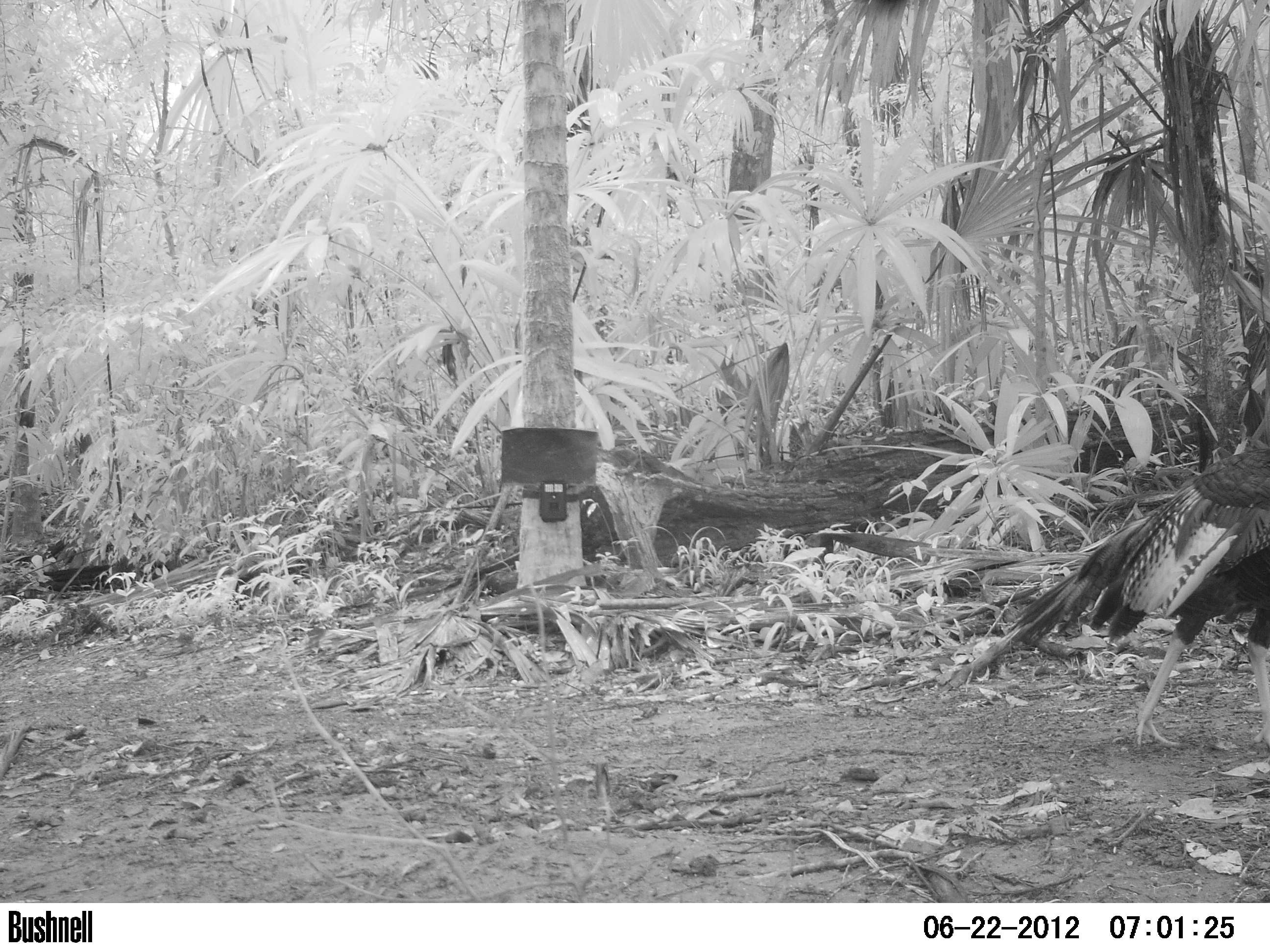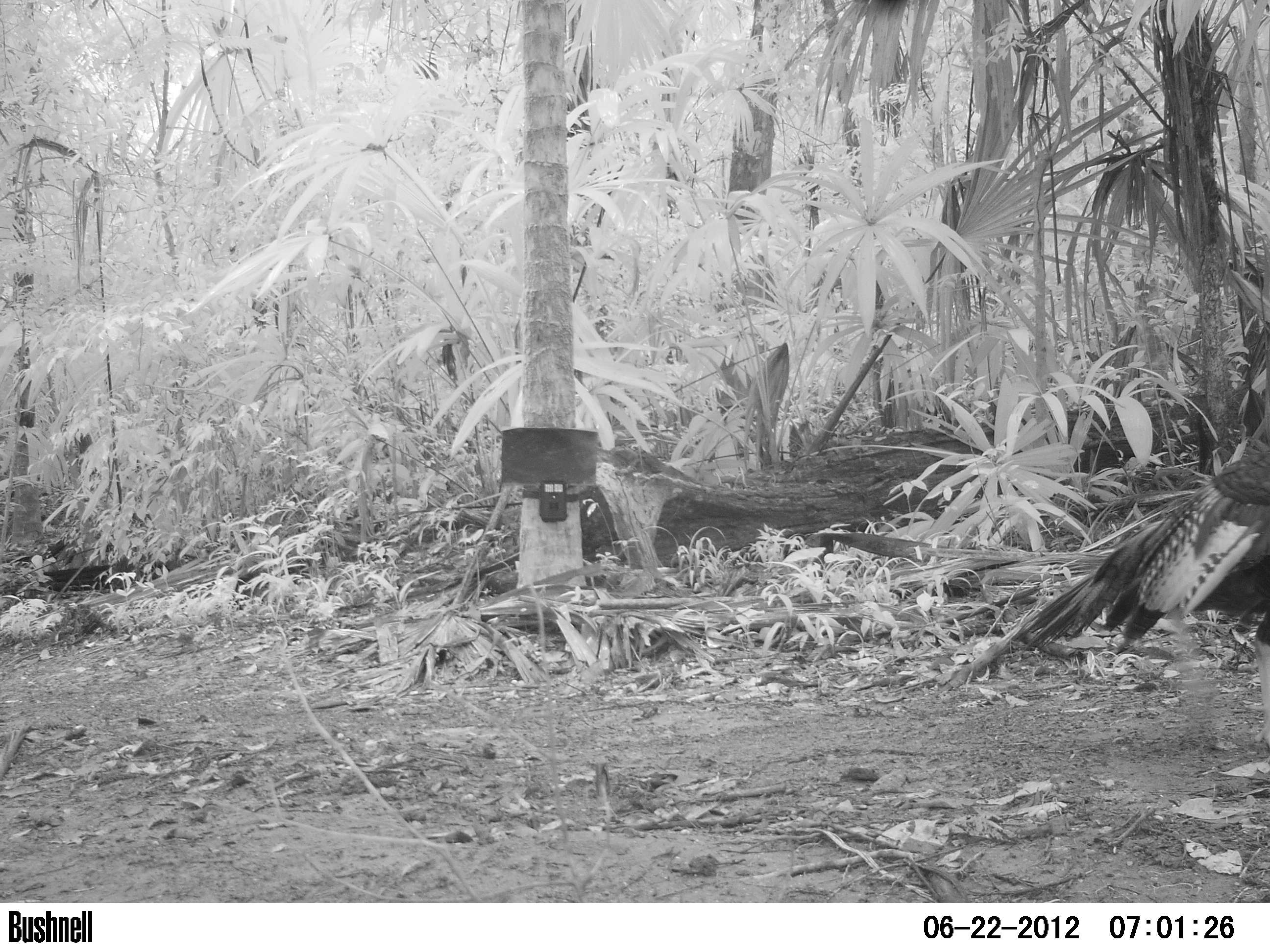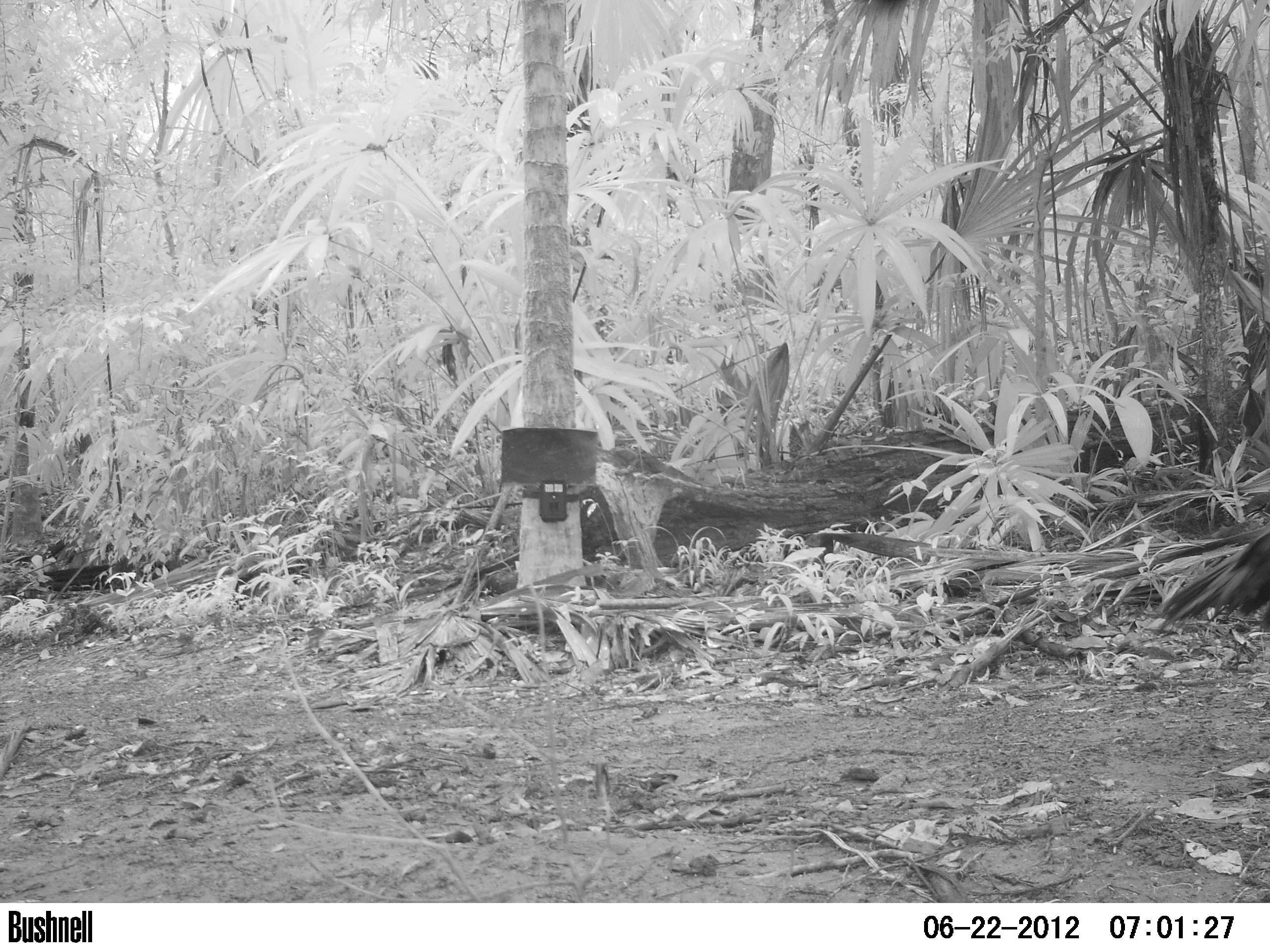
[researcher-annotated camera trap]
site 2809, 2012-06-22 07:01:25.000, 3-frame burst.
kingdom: Animalia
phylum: Chordata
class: Aves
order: Galliformes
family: Phasianidae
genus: Meleagris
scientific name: Meleagris ocellata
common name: ocellated turkey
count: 1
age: adult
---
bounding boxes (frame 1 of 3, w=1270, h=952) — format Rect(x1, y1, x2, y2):
meleagris ocellata: Rect(967, 409, 1270, 748)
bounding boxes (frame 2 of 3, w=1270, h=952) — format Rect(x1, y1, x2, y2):
meleagris ocellata: Rect(937, 420, 1270, 753)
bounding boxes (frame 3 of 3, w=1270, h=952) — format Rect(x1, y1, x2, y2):
meleagris ocellata: Rect(1150, 518, 1270, 636)